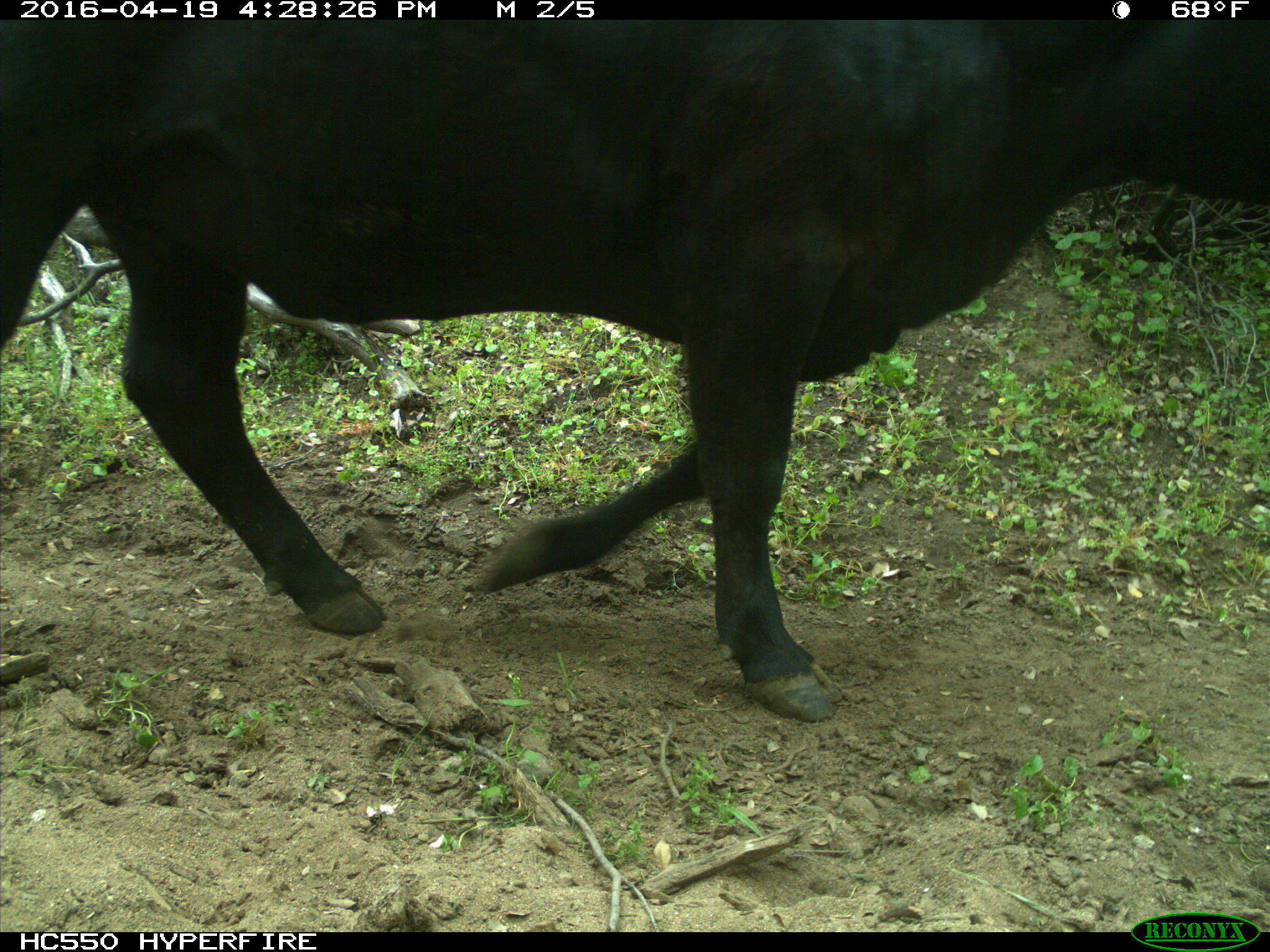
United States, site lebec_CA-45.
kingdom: Animalia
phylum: Chordata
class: Mammalia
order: Artiodactyla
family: Bovidae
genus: Bos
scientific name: Bos taurus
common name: domestic cow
Bos taurus (domestic cow).